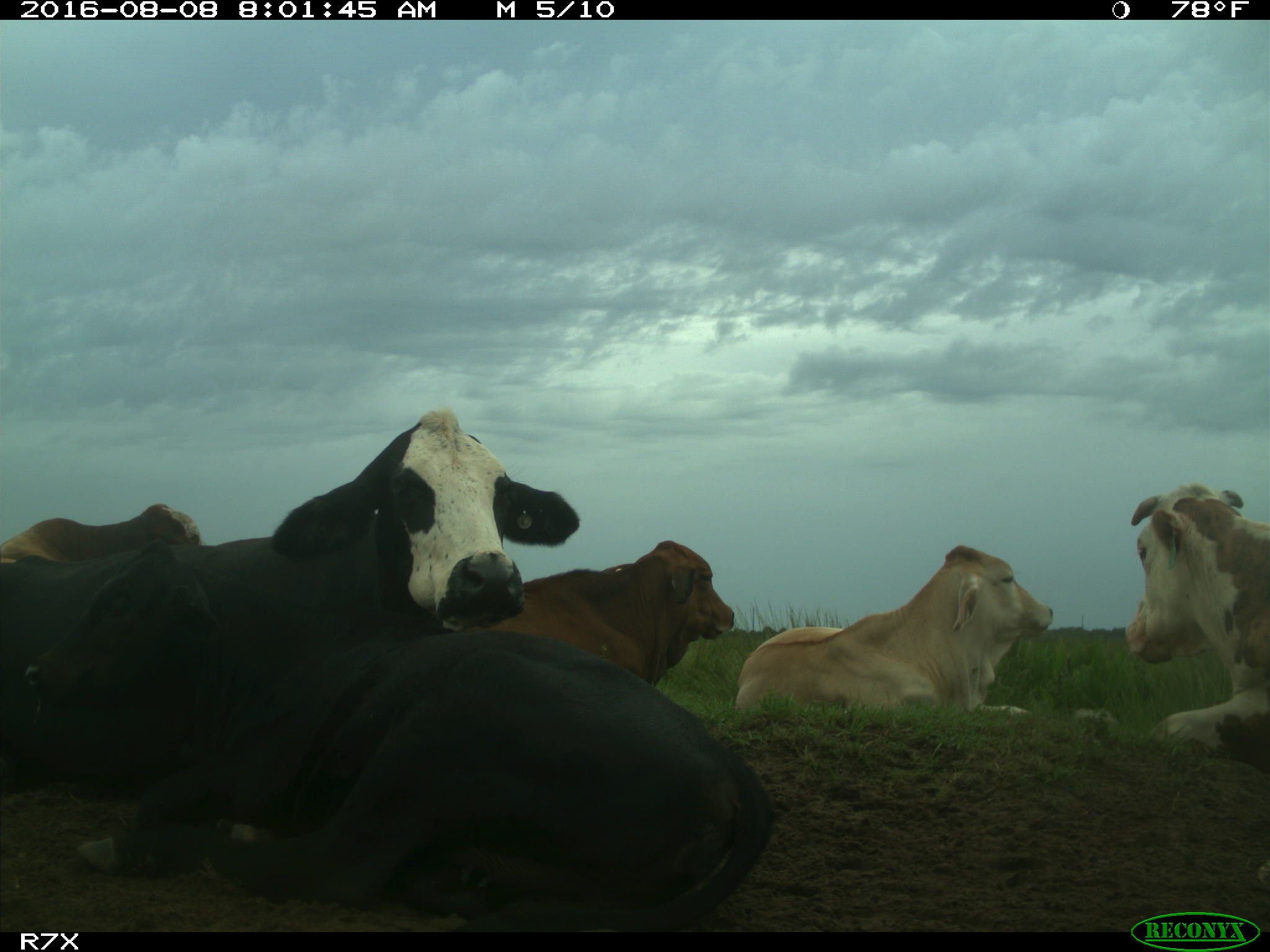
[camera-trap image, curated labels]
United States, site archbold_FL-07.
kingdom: Animalia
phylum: Chordata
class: Mammalia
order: Artiodactyla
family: Bovidae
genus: Bos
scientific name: Bos taurus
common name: domestic cow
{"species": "Bos taurus (domestic cow)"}